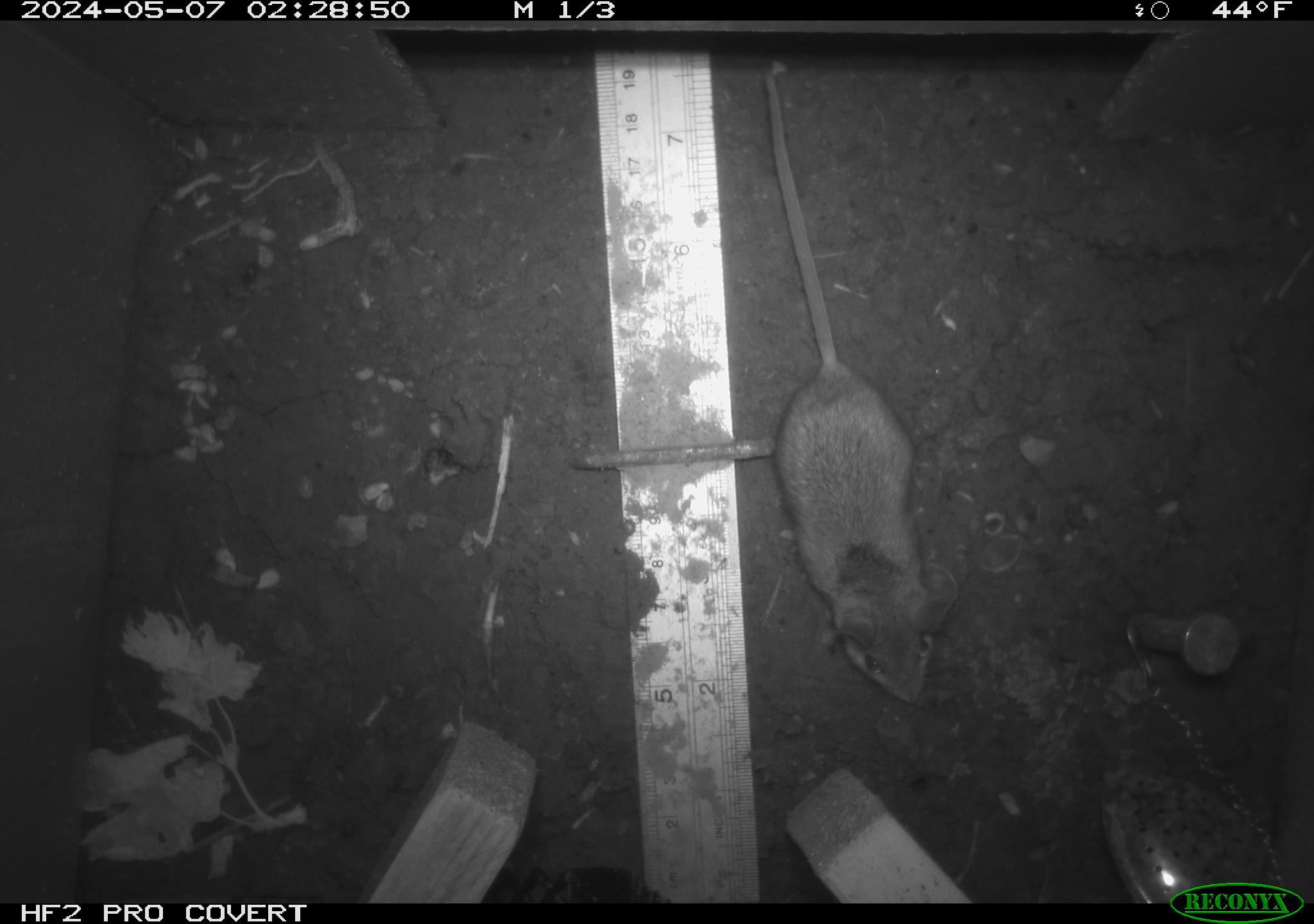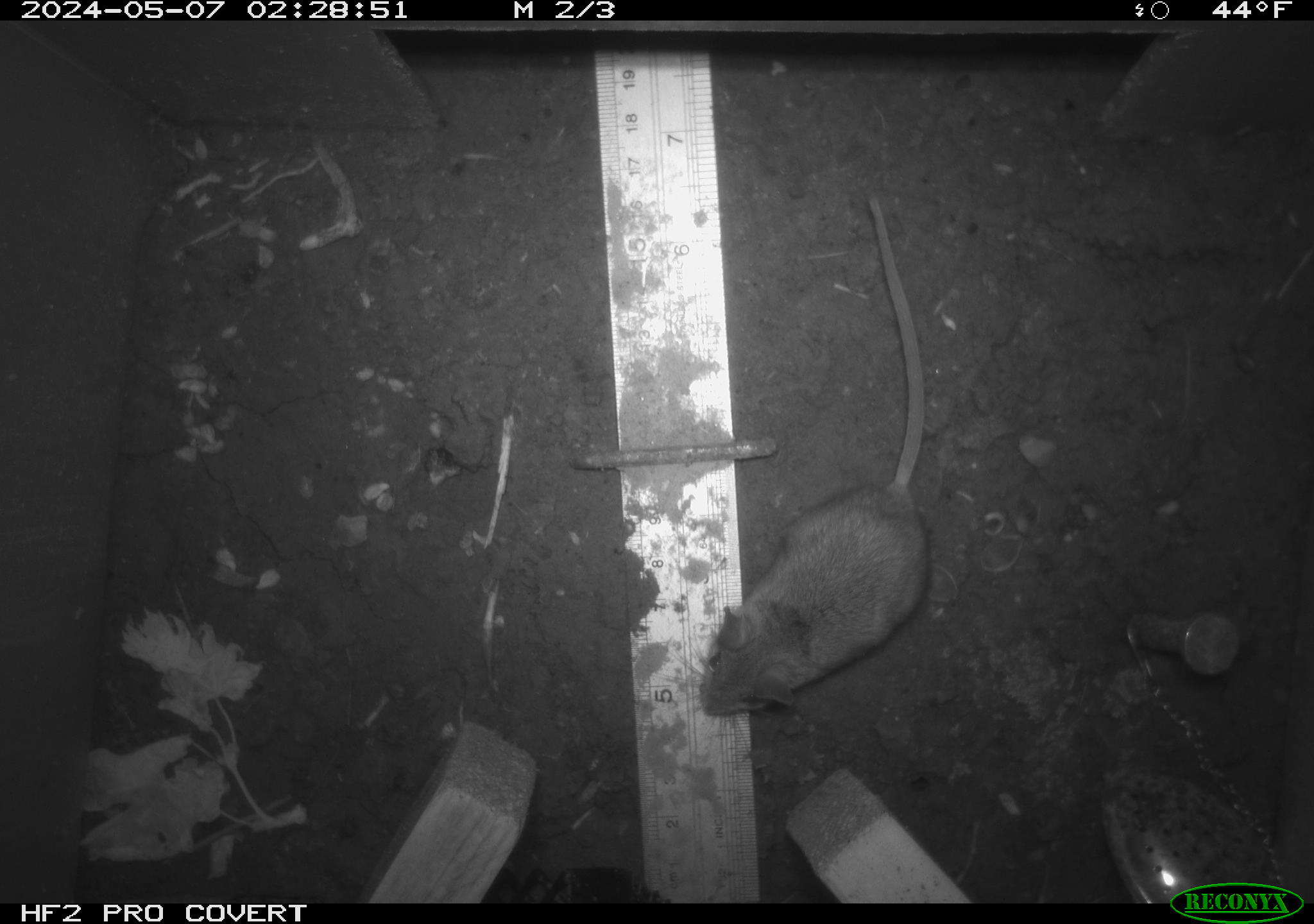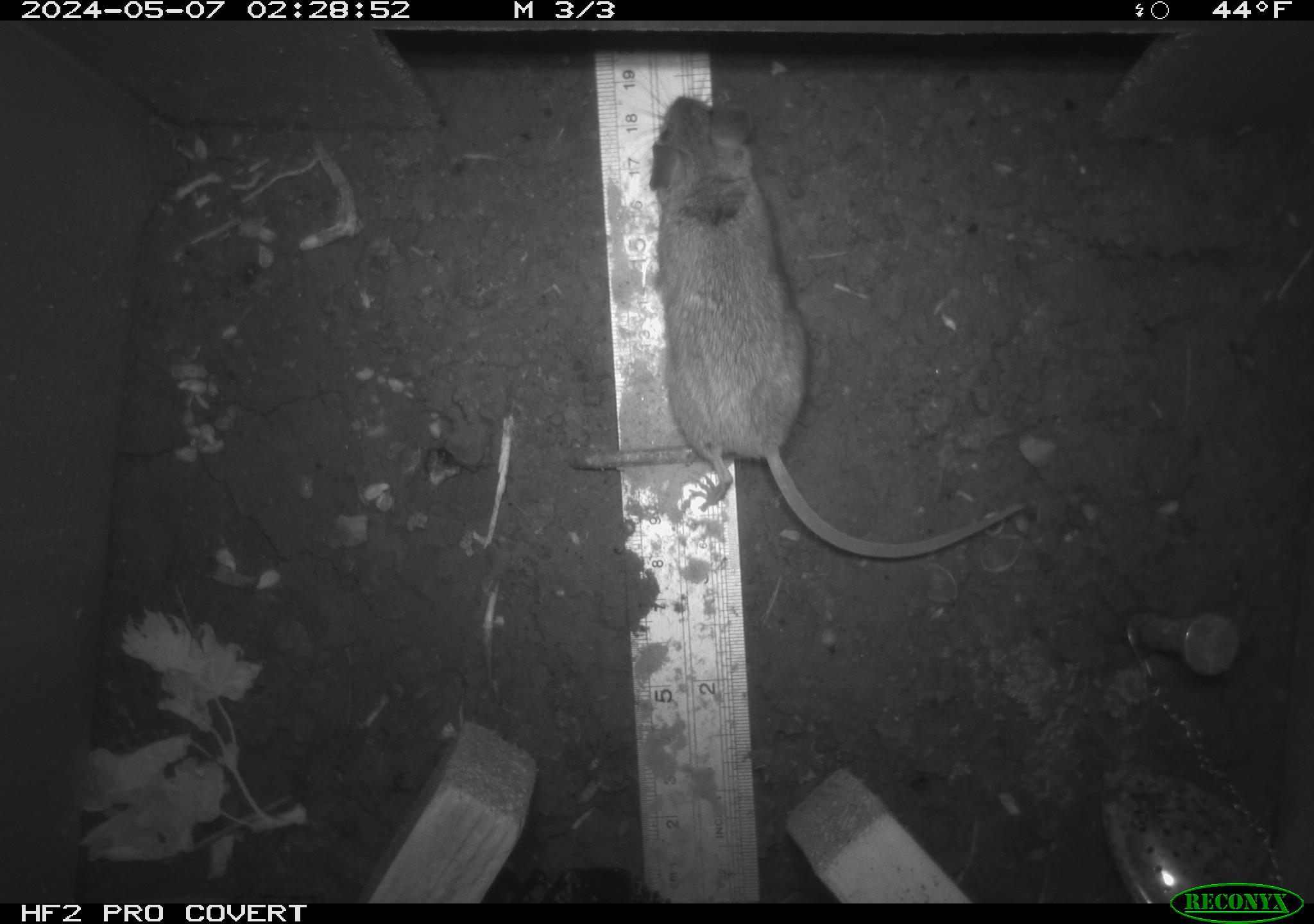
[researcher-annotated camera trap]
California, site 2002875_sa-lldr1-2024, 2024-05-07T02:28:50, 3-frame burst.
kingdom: Animalia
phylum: Chordata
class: Mammalia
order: Rodentia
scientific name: Rodentia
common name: mouse species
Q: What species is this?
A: Mouse species (Rodentia).